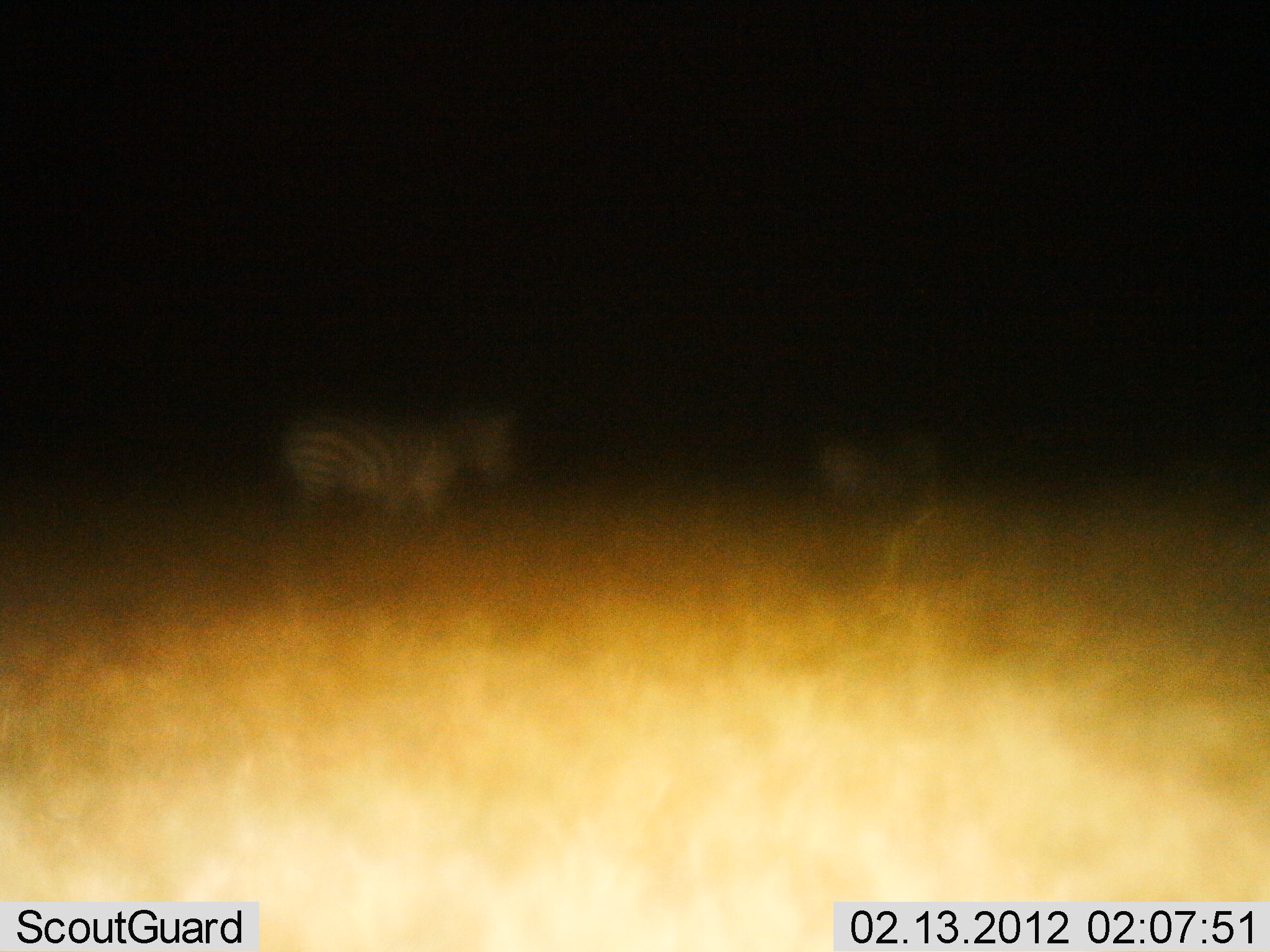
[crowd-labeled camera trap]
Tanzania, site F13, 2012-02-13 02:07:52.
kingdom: Animalia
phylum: Chordata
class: Mammalia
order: Perissodactyla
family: Equidae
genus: Equus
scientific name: Equus quagga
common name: plains zebra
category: zebra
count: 2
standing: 52%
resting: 0%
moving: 48%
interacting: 0%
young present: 0%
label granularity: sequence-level